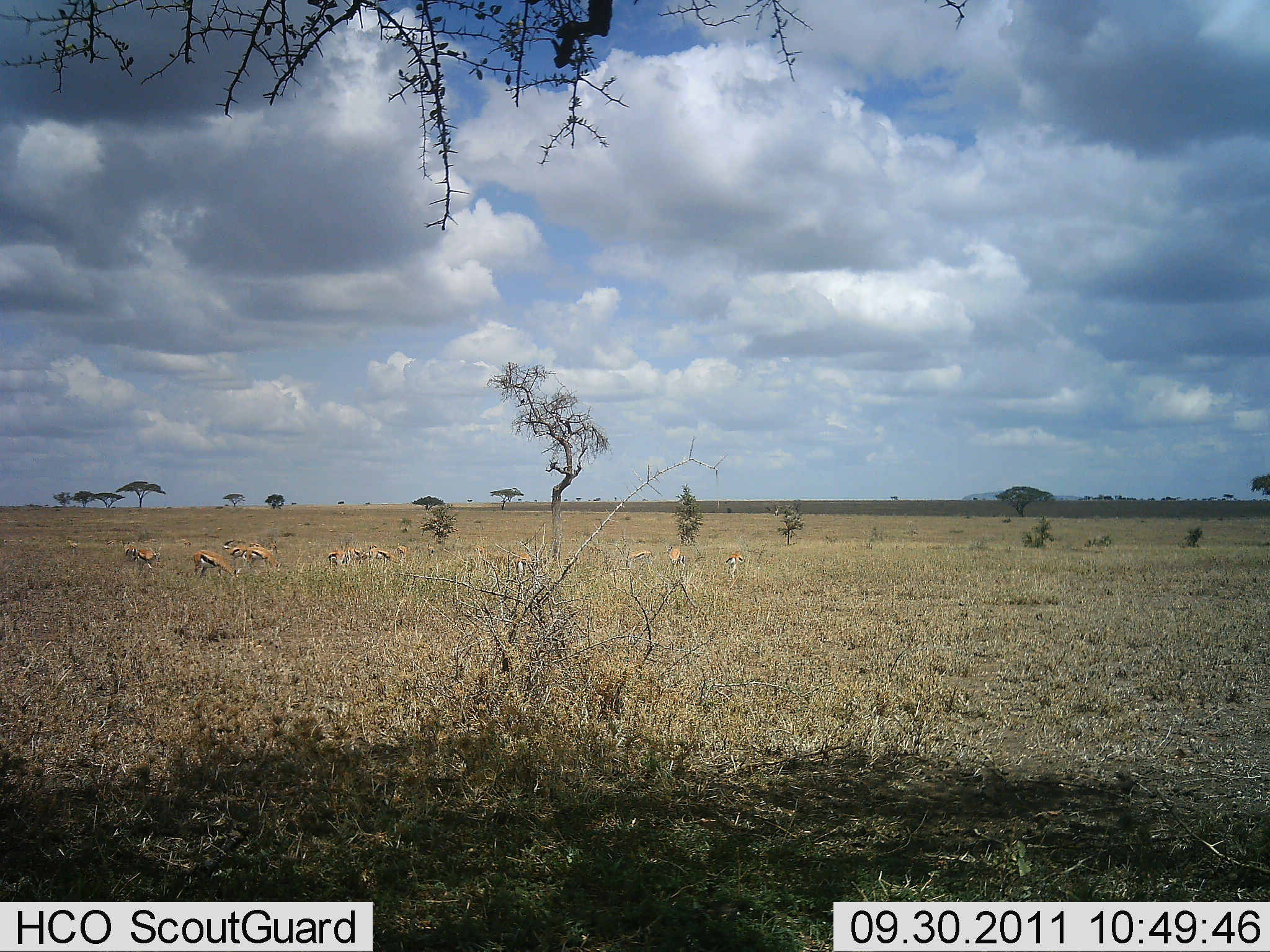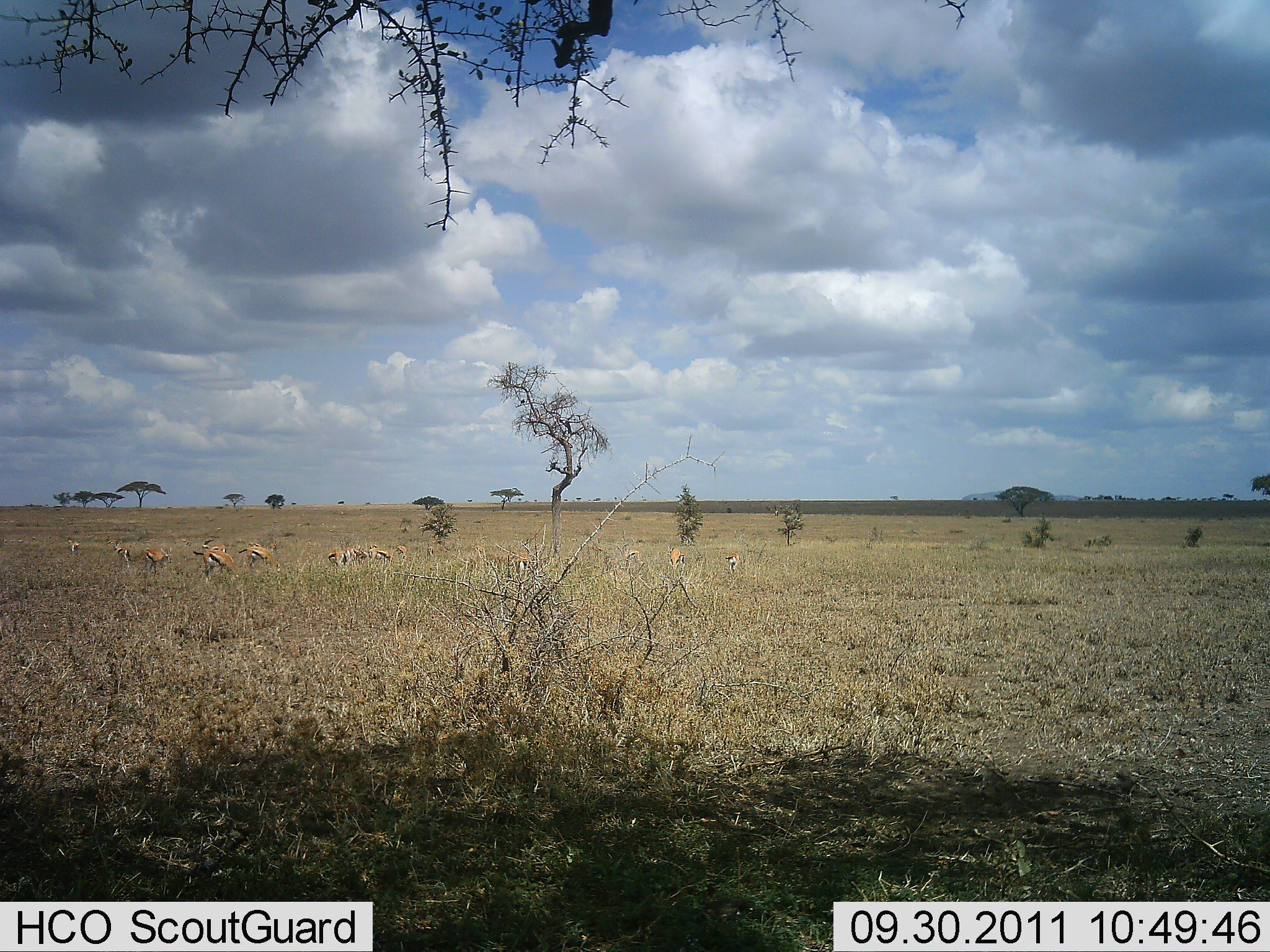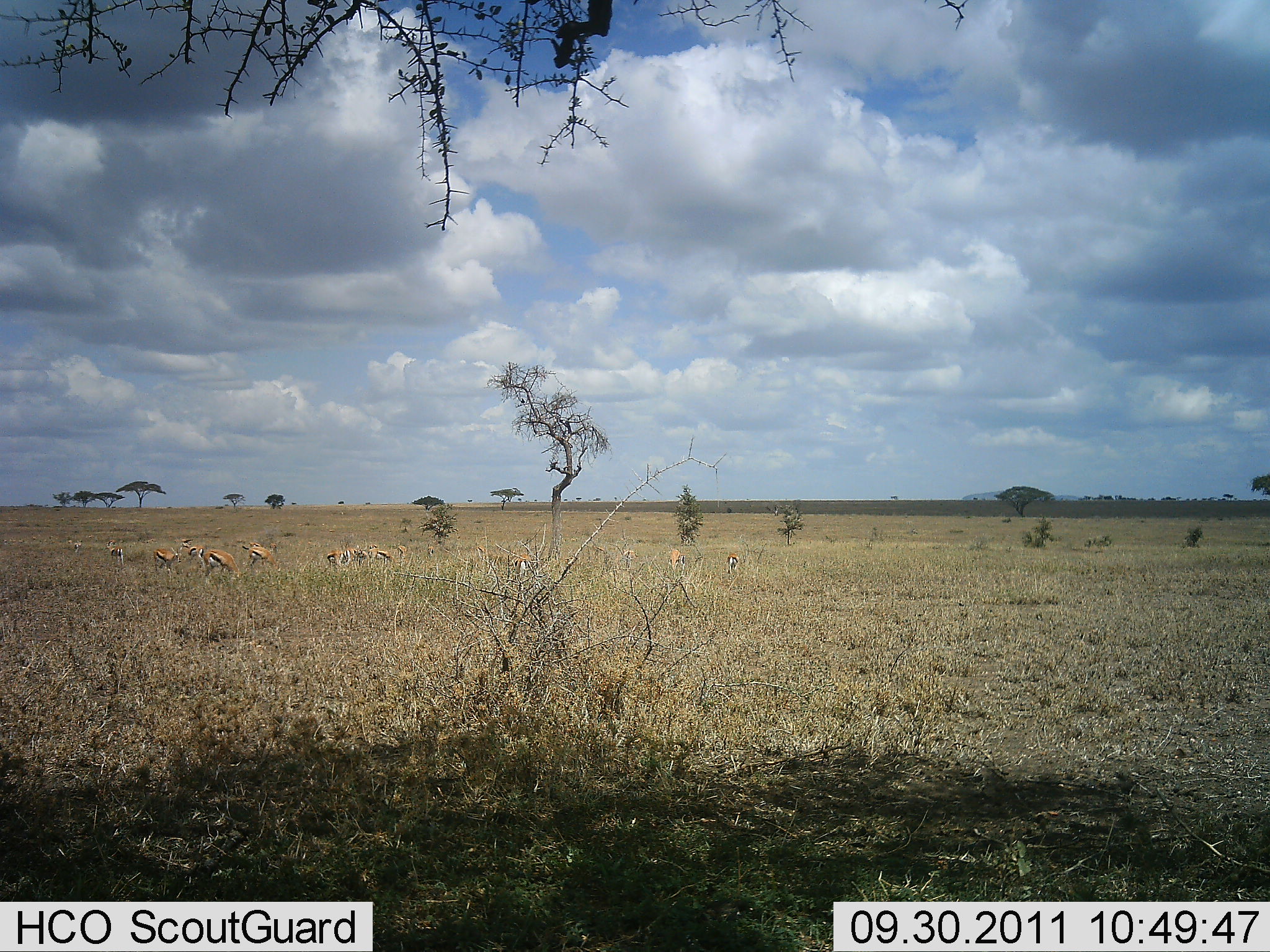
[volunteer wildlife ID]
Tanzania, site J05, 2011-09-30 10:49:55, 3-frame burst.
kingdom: Animalia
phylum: Chordata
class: Mammalia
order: Artiodactyla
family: Bovidae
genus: Eudorcas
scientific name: Eudorcas thomsonii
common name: thomson's gazelle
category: gazellethomsons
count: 11-50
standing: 31%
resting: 0%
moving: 23%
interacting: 0%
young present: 0%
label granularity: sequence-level